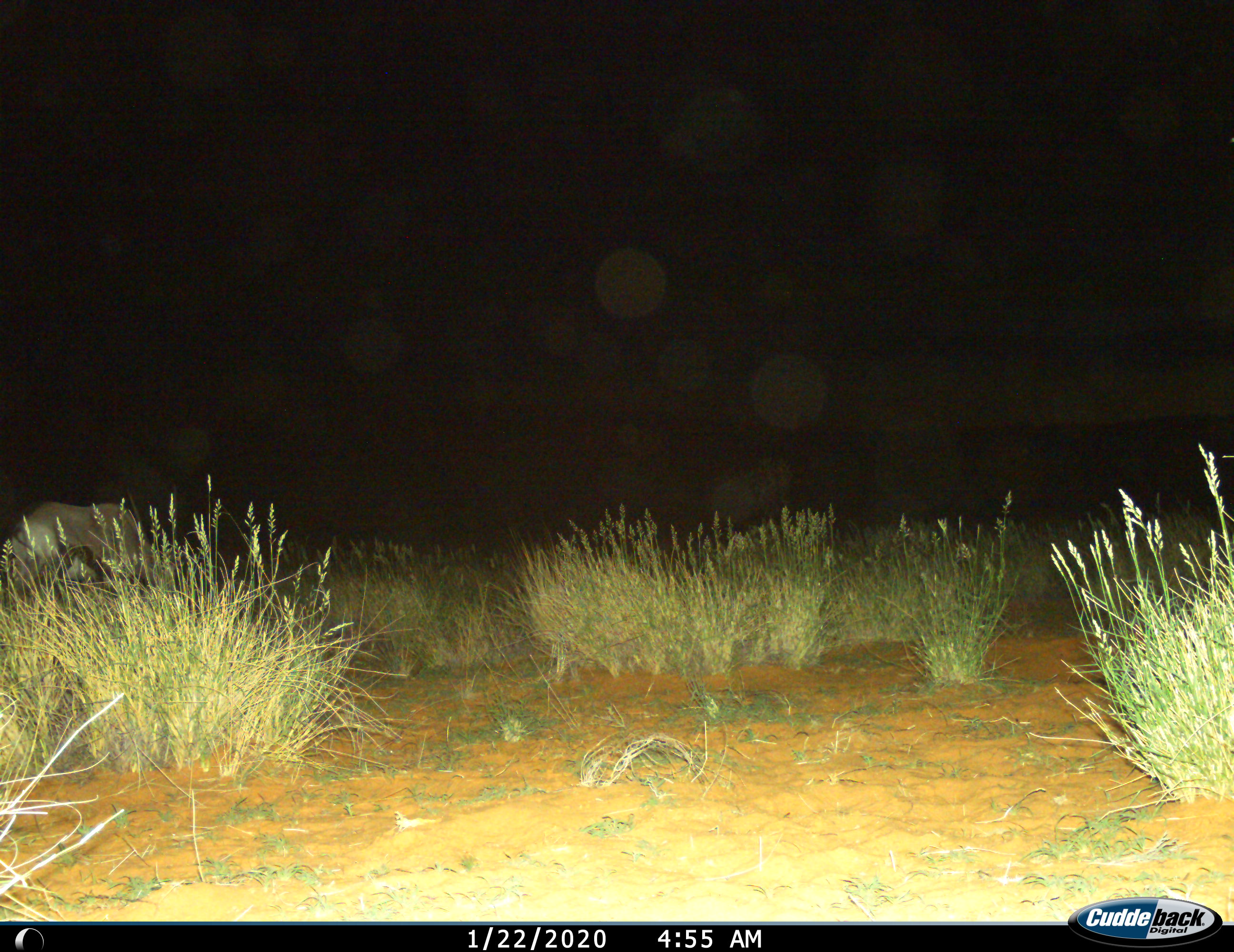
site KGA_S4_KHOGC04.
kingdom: Animalia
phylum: Chordata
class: Mammalia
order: Artiodactyla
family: Bovidae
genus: Oryx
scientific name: Oryx gazella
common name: gemsbok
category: oryx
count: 1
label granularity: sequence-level